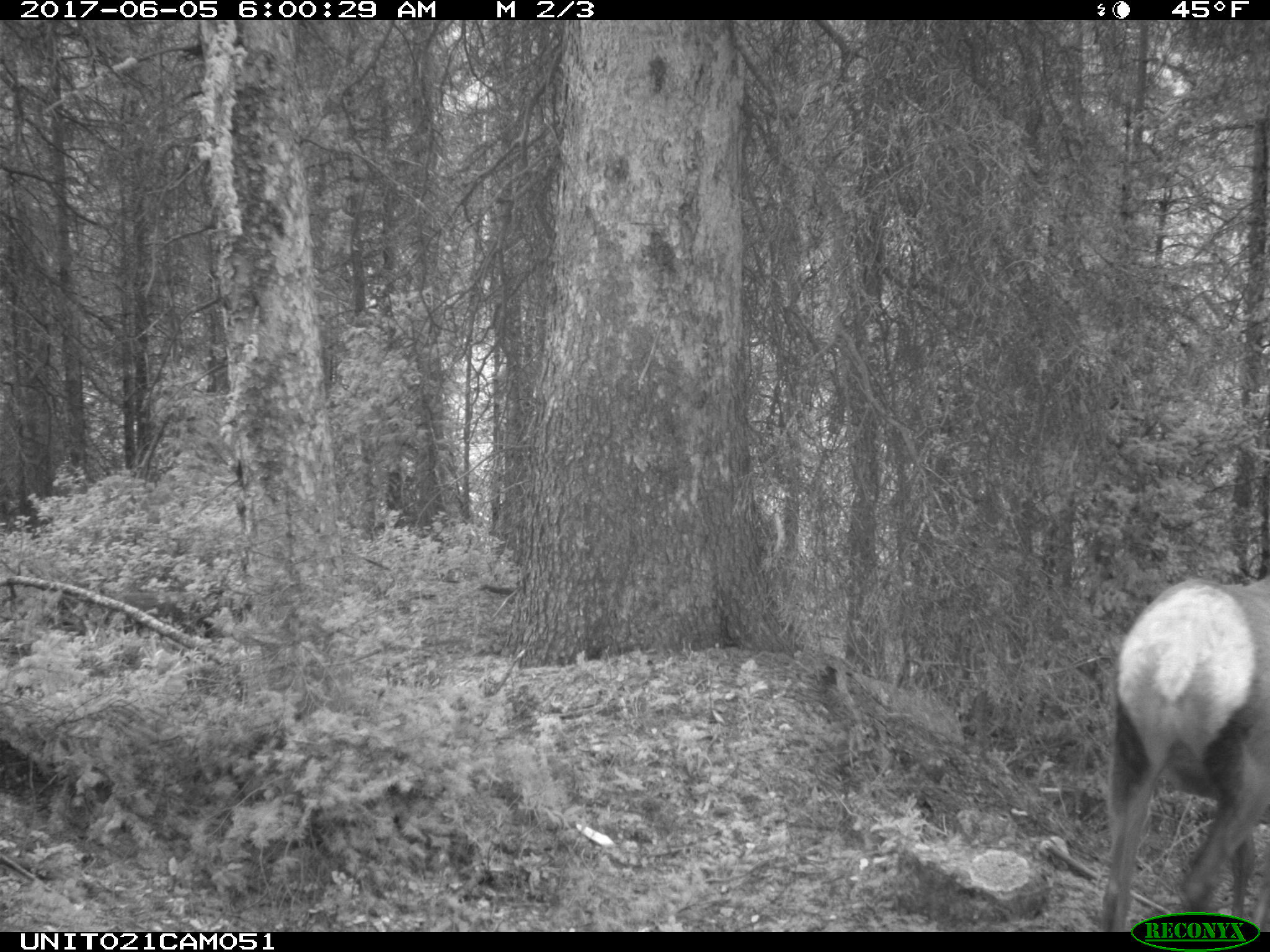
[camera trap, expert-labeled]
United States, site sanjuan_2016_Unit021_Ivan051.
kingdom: Animalia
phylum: Chordata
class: Mammalia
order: Artiodactyla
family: Cervidae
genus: Cervus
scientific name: Cervus elaphus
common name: red deer